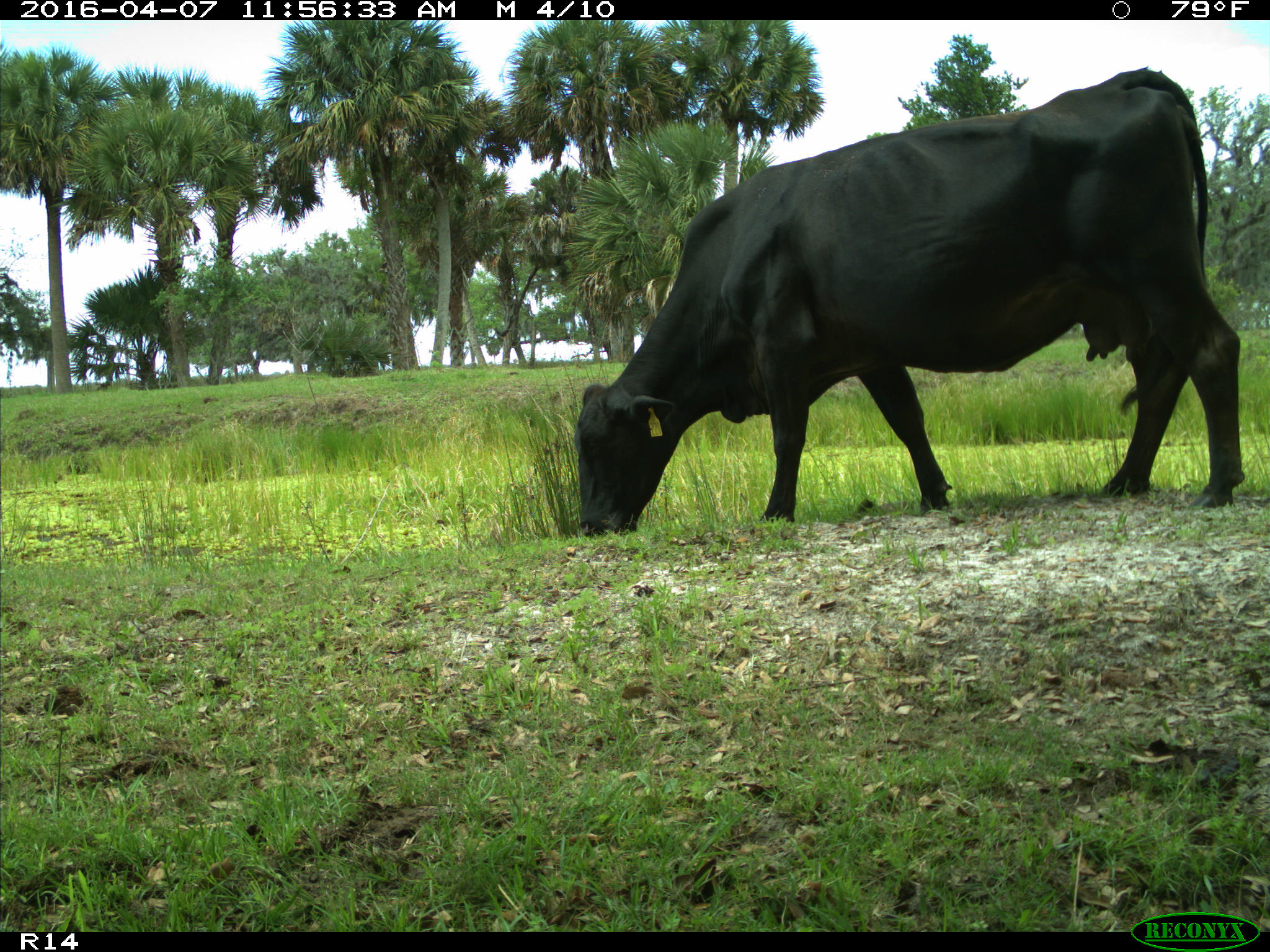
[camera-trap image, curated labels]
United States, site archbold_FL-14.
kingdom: Animalia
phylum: Chordata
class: Mammalia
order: Artiodactyla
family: Bovidae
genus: Bos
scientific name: Bos taurus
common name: domestic cow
Bos taurus (domestic cow).